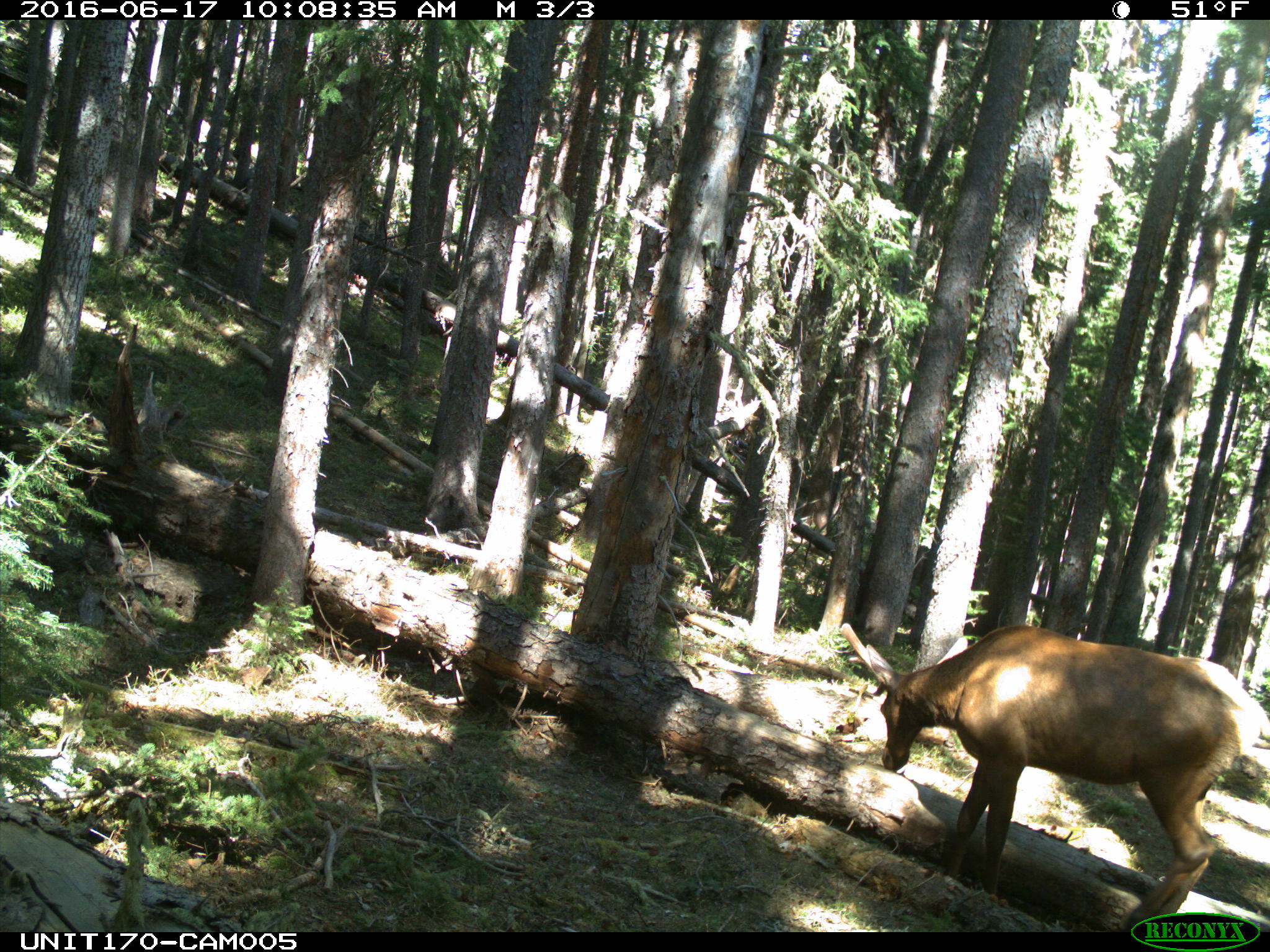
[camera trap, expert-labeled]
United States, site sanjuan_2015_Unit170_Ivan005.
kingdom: Animalia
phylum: Chordata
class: Mammalia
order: Artiodactyla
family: Cervidae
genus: Cervus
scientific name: Cervus elaphus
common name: red deer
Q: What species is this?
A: Cervus elaphus (red deer).